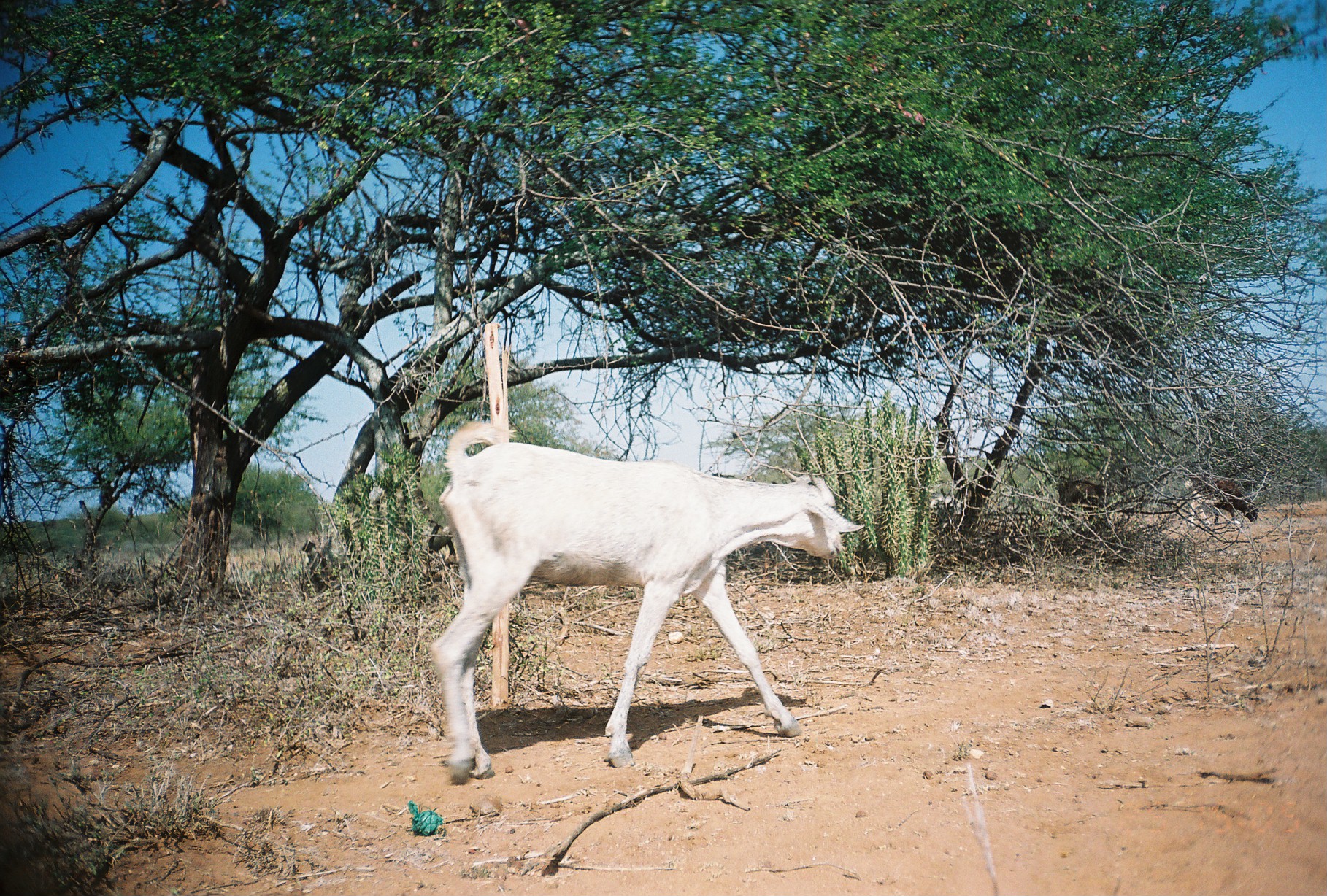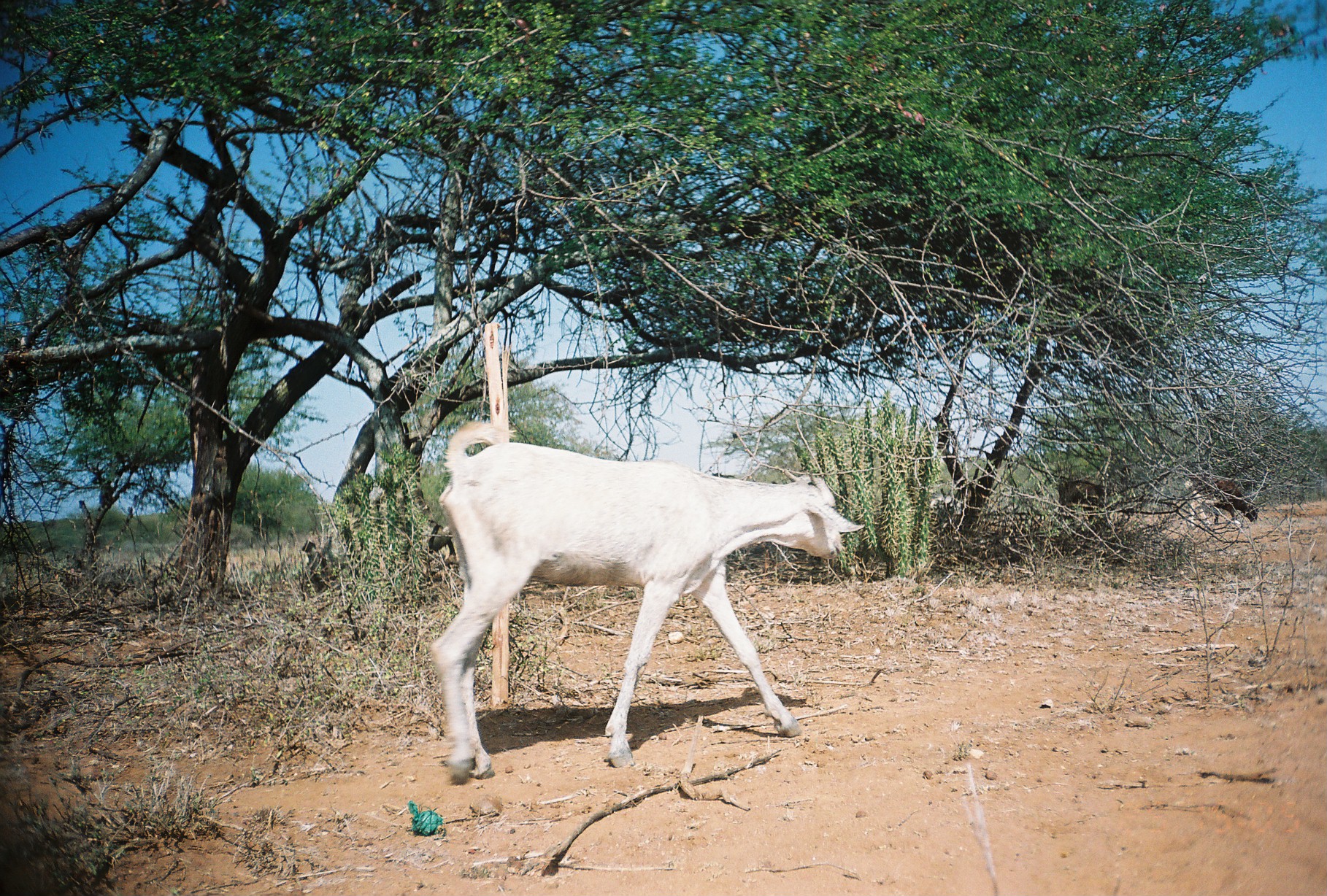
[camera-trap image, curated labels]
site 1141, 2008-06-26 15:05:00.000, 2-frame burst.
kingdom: Animalia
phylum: Chordata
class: Mammalia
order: Artiodactyla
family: Bovidae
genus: Capra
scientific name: Capra aegagrus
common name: wild goat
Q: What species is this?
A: Capra aegagrus (wild goat).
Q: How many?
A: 2.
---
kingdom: Animalia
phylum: Chordata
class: Mammalia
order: Artiodactyla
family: Bovidae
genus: Ovis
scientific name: Ovis aries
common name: domestic sheep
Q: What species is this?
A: Ovis aries (domestic sheep).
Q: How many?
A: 2.